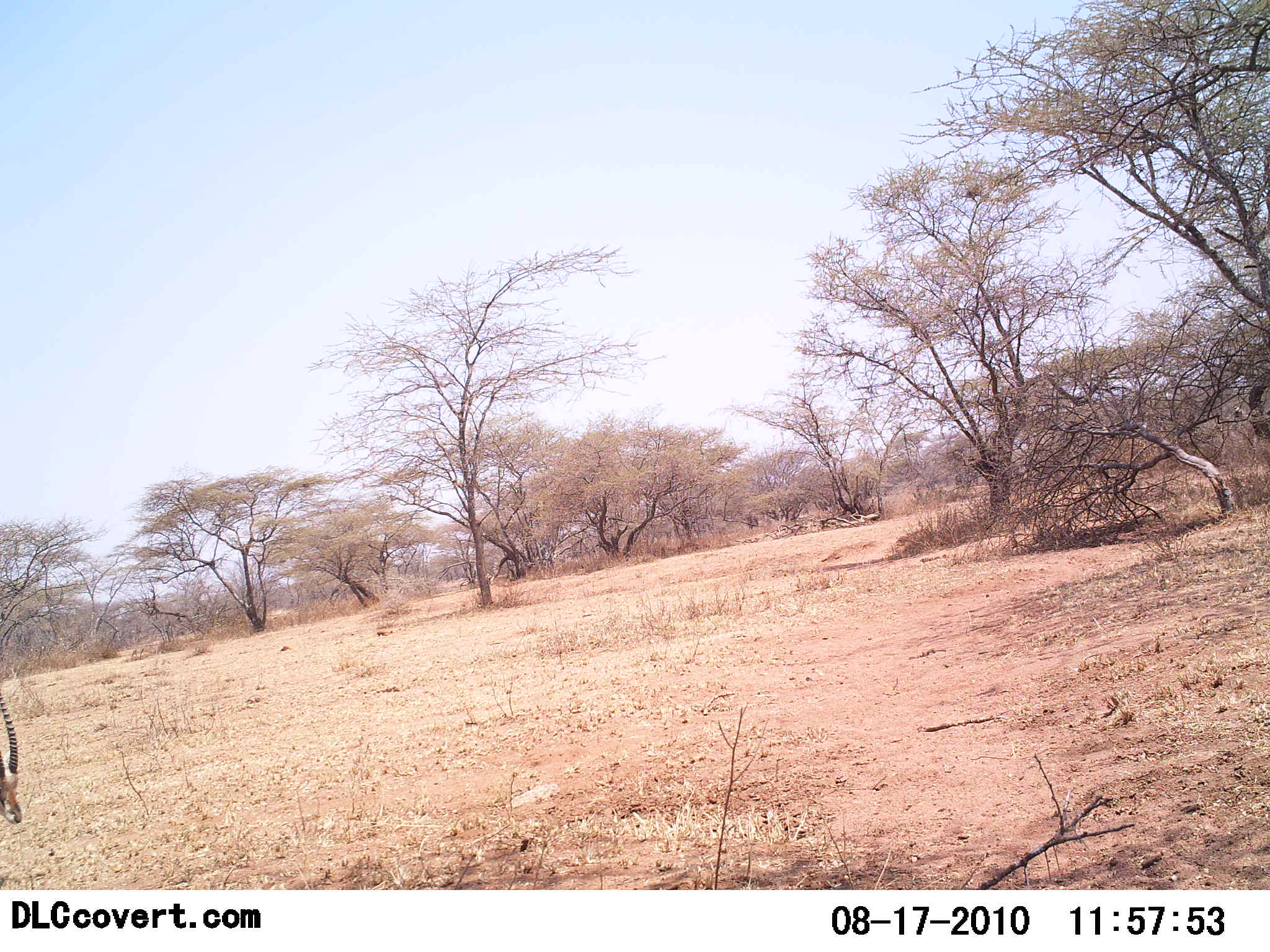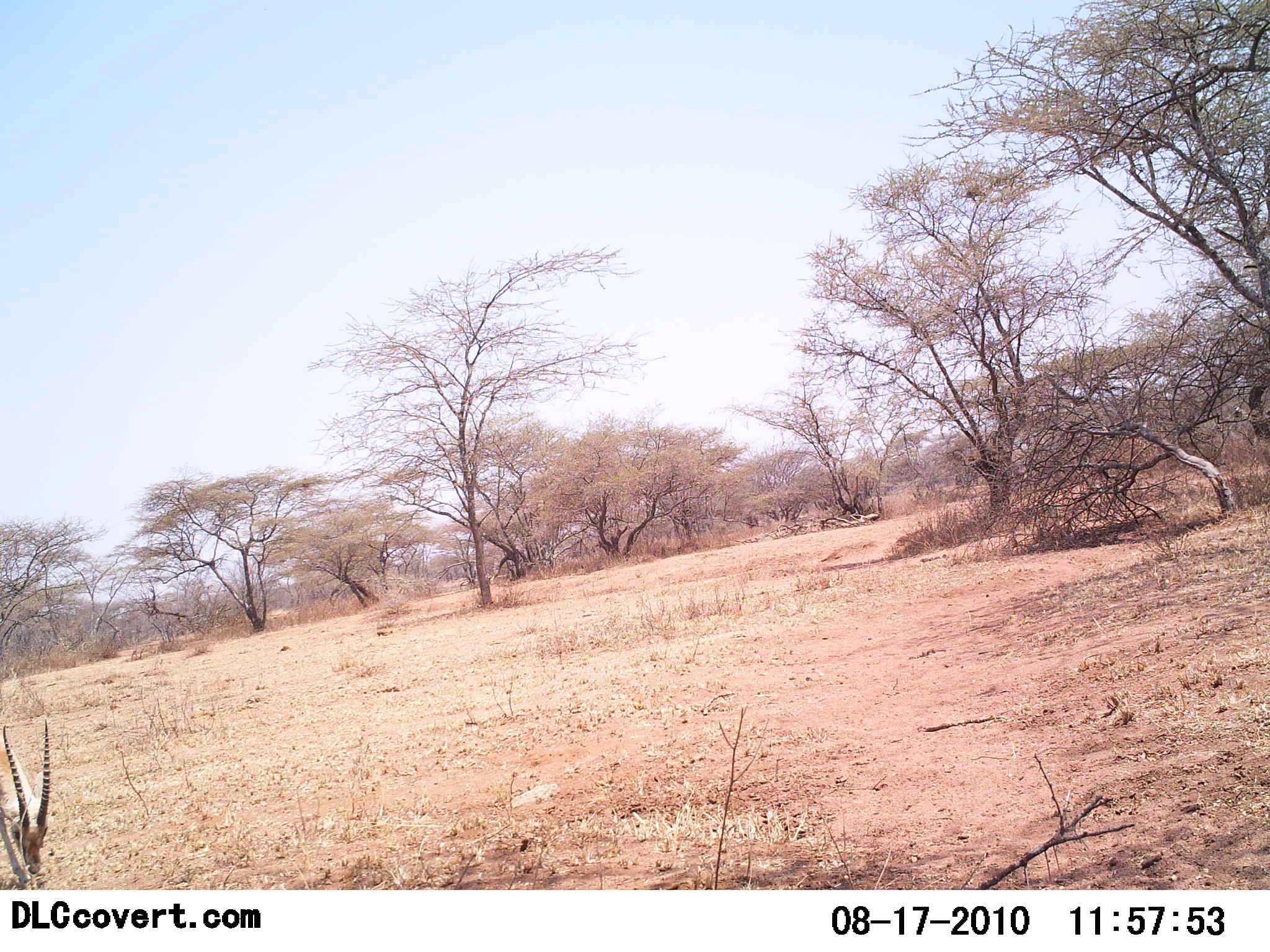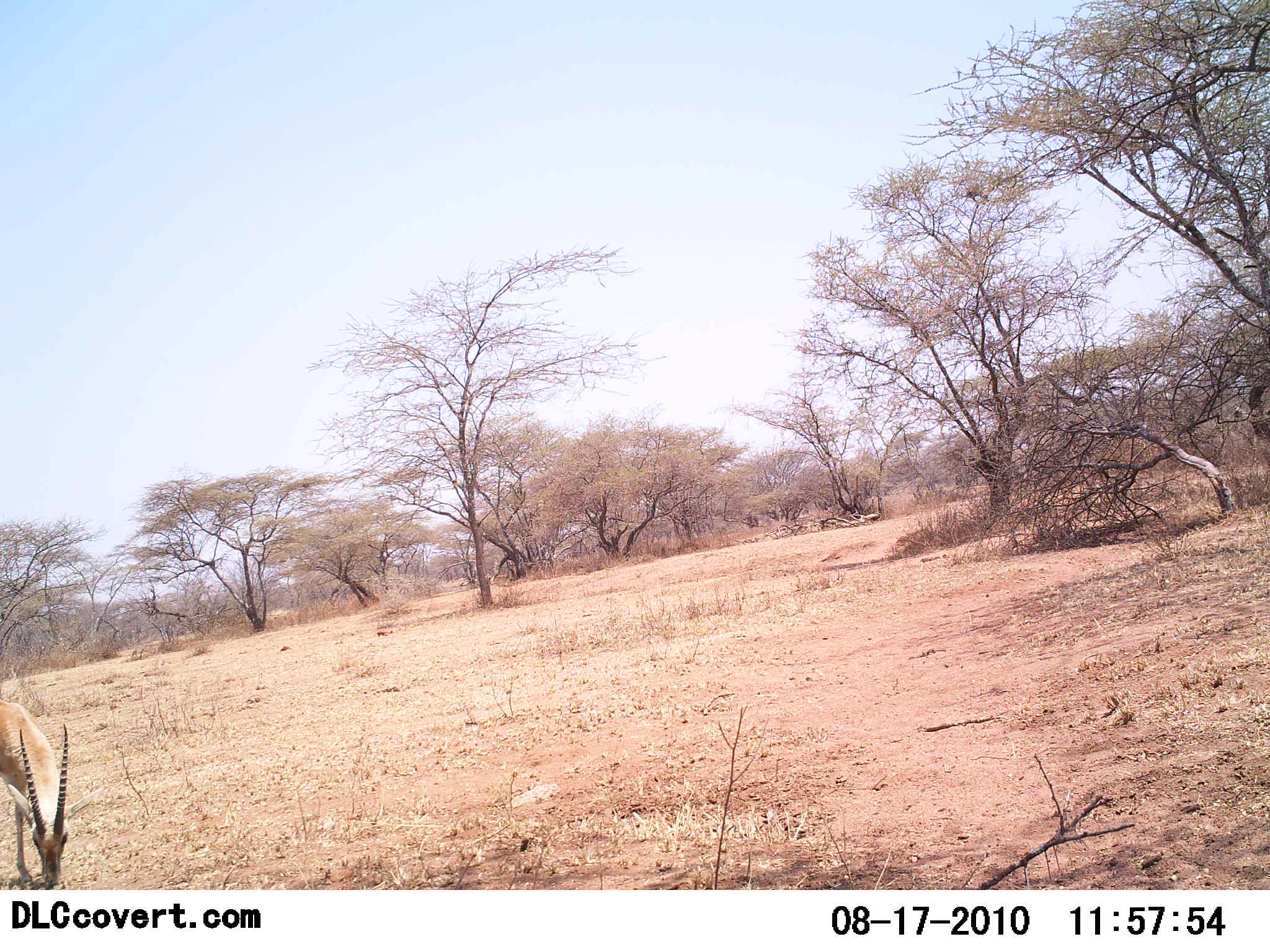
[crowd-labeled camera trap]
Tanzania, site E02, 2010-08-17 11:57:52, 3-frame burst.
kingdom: Animalia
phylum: Chordata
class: Mammalia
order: Artiodactyla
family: Bovidae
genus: Nanger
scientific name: Nanger granti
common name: grant's gazelle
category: gazellegrants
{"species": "gazellegrants (grant's gazelle) (Nanger granti)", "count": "1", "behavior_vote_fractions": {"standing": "17%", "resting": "0%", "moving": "25%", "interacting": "0%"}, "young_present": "0%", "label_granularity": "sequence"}